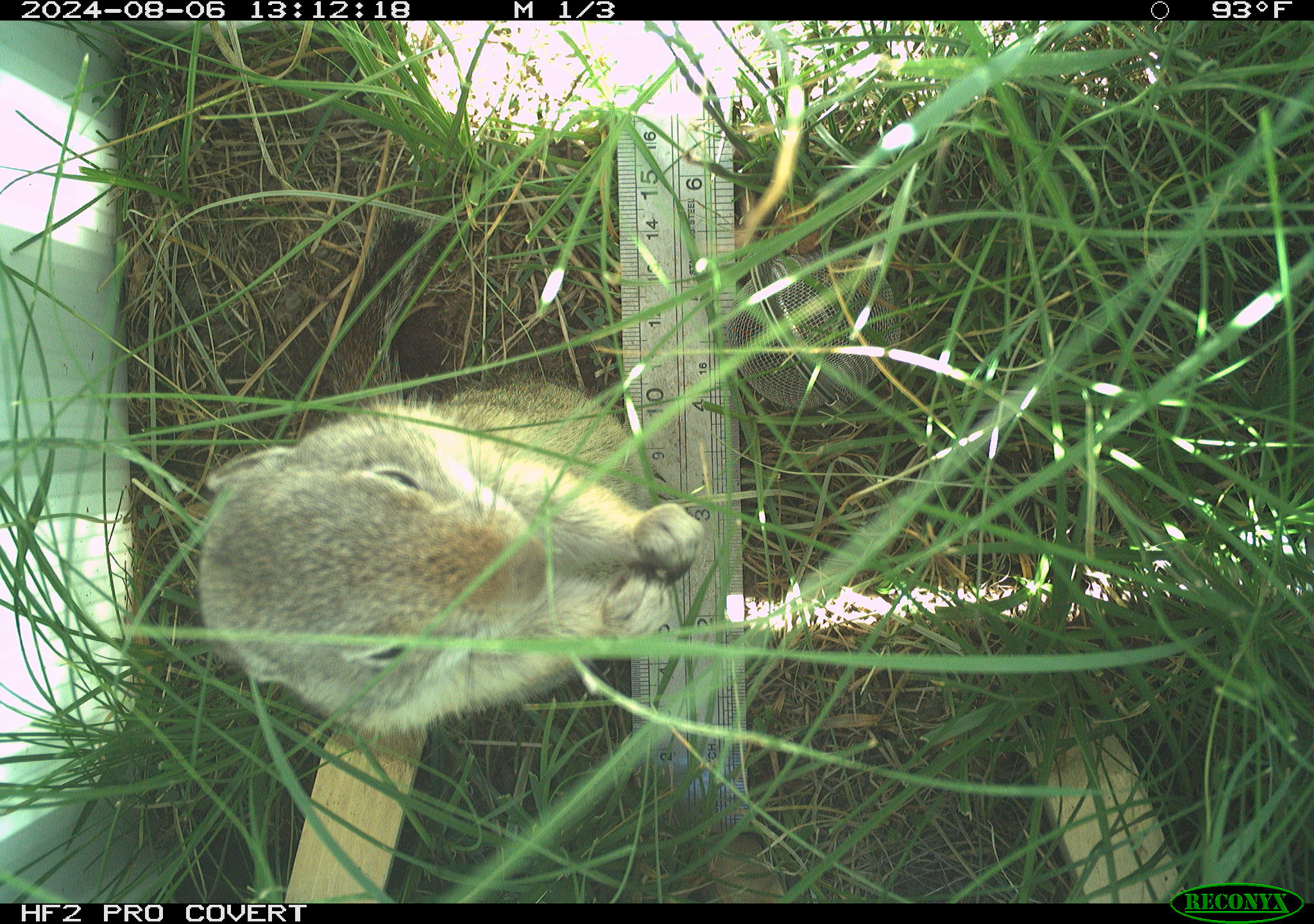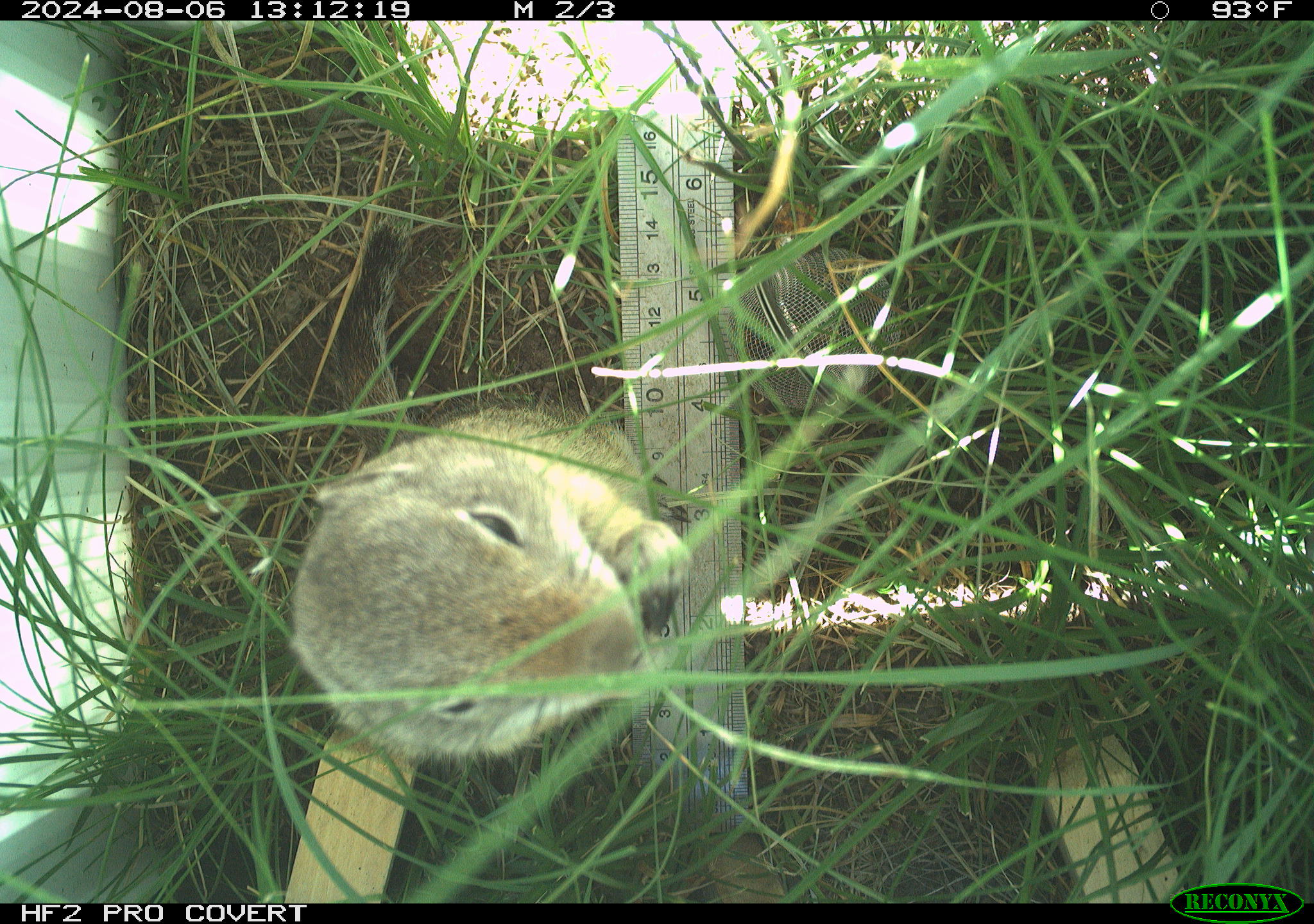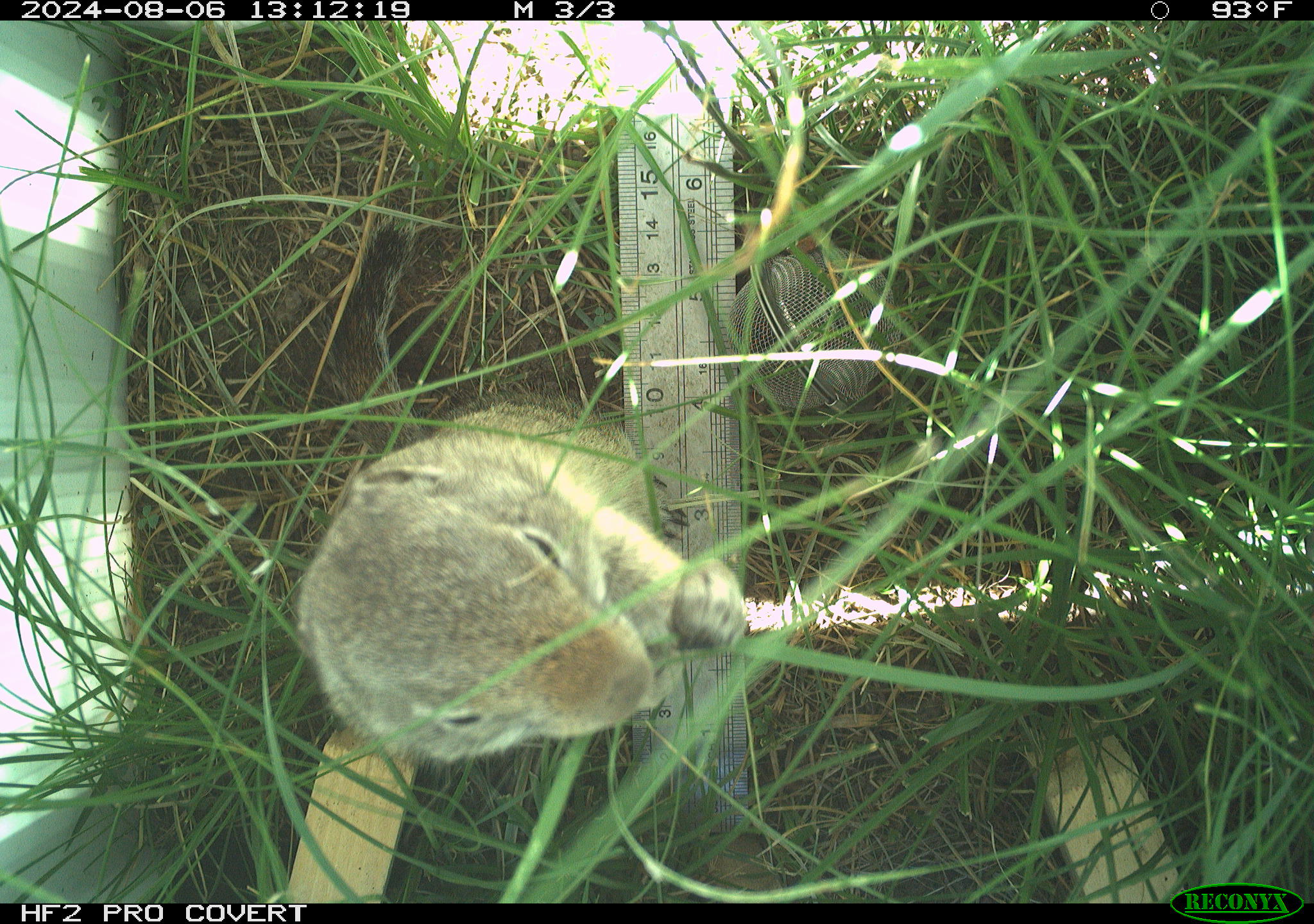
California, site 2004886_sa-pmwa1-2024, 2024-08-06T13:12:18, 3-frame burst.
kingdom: Animalia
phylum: Chordata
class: Mammalia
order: Rodentia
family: Sciuridae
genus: Urocitellus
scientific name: Urocitellus beldingi beldingi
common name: belding's ground squirrel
Belding's ground squirrel (Urocitellus beldingi beldingi).